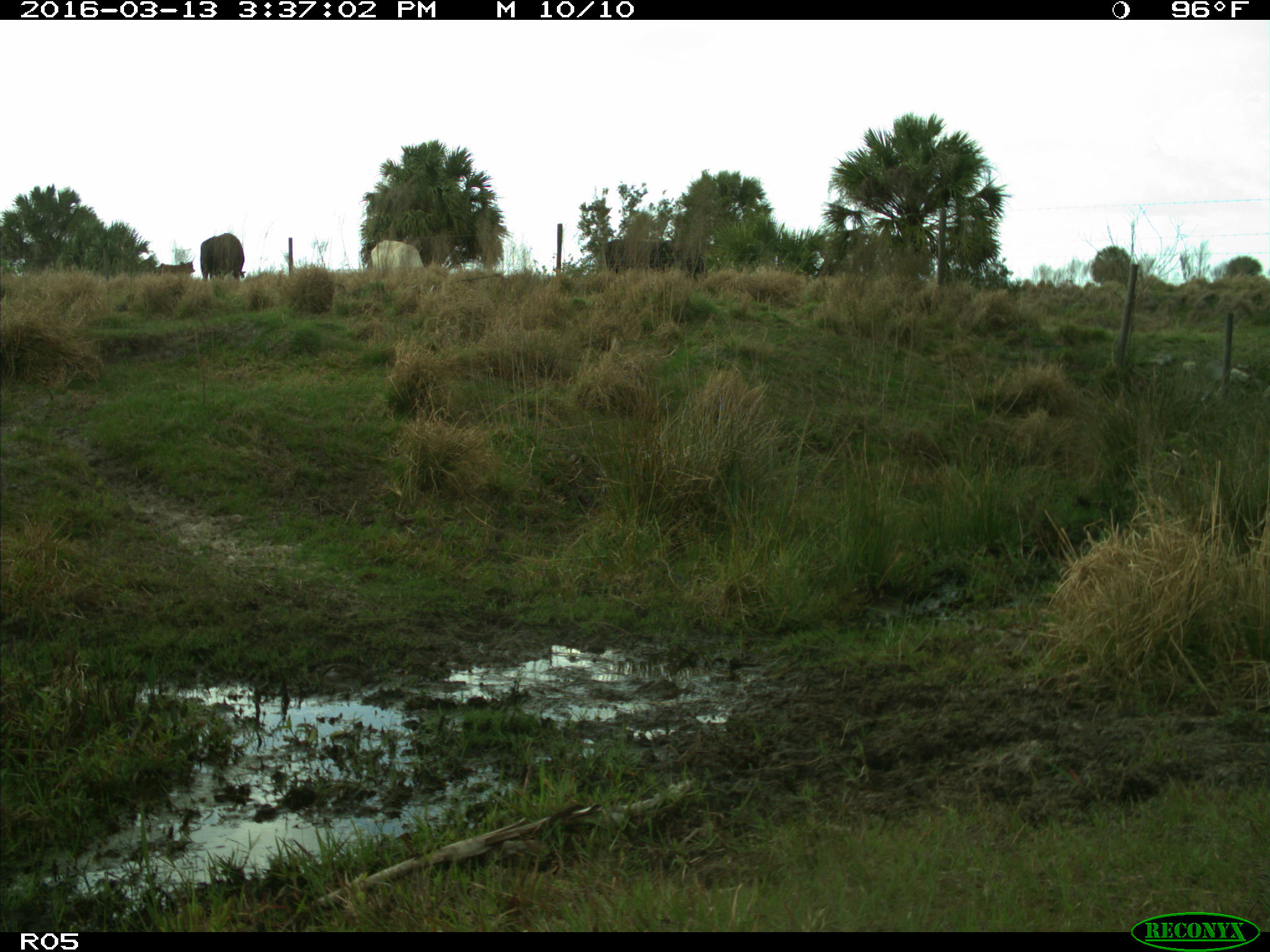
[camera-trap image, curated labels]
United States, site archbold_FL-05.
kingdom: Animalia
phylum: Chordata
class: Mammalia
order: Artiodactyla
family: Bovidae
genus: Bos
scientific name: Bos taurus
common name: domestic cow